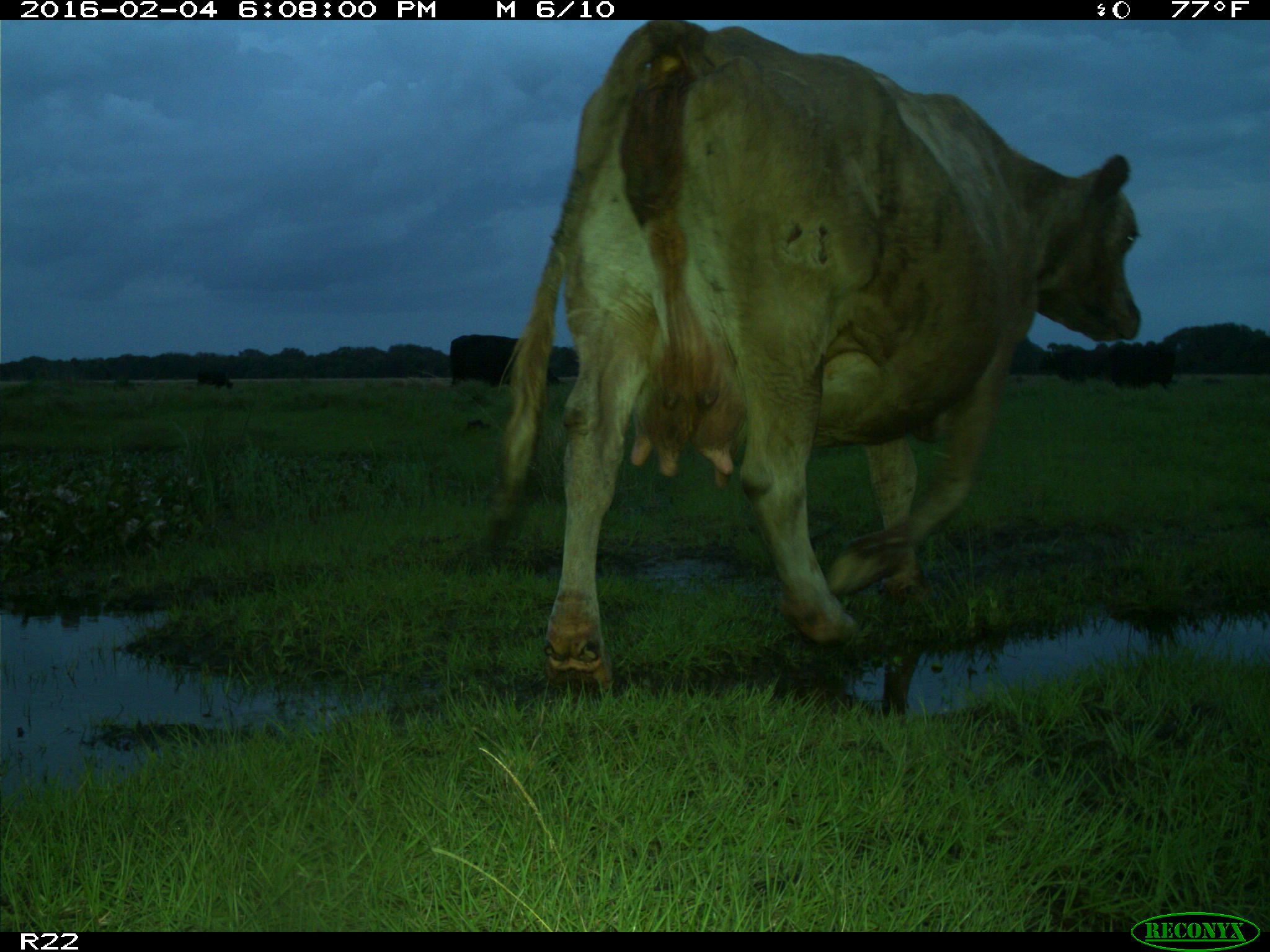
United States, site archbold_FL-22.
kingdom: Animalia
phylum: Chordata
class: Mammalia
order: Artiodactyla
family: Bovidae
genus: Bos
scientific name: Bos taurus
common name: domestic cow